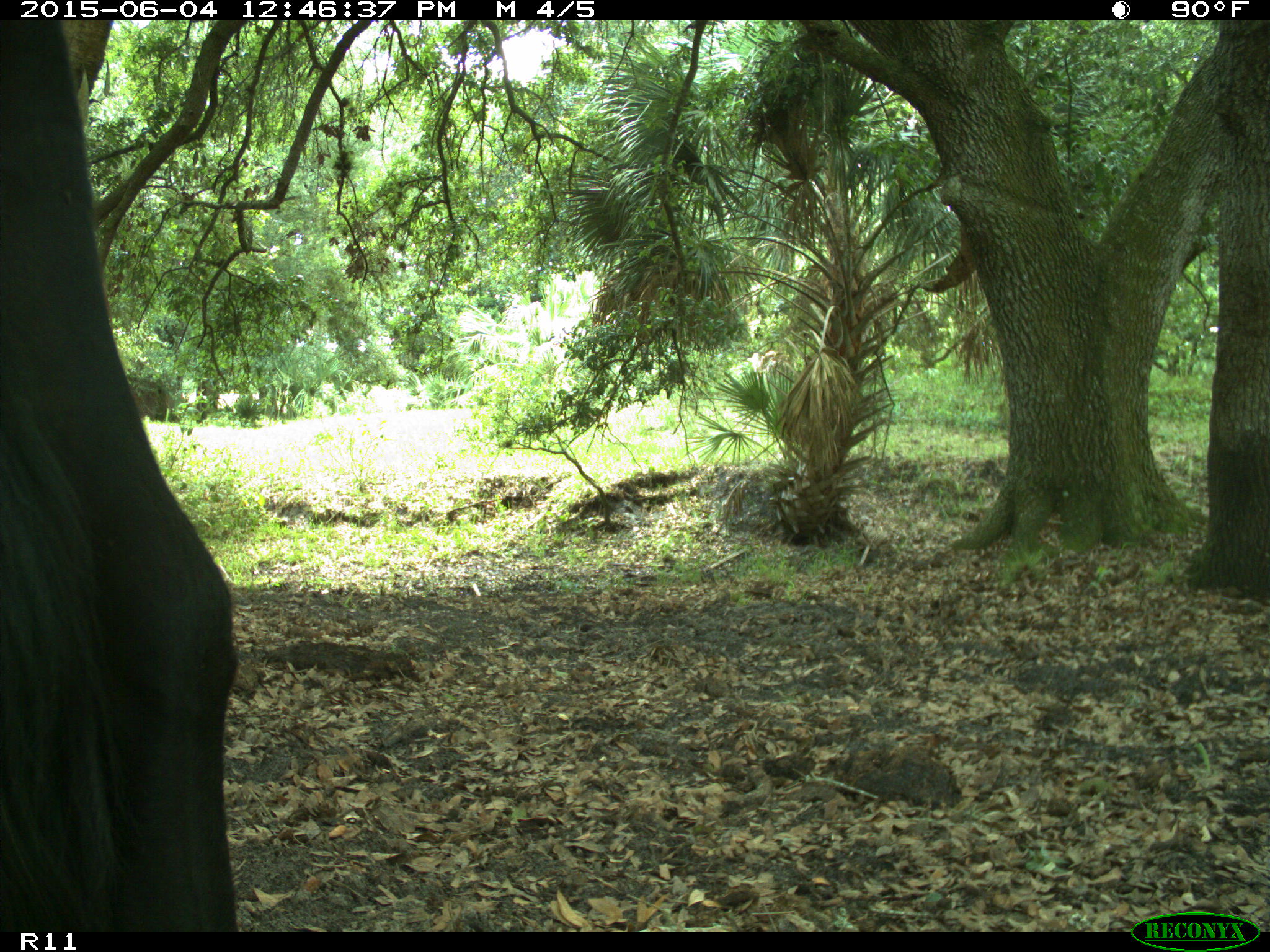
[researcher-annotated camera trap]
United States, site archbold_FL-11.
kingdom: Animalia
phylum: Chordata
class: Mammalia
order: Artiodactyla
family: Bovidae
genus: Bos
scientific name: Bos taurus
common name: domestic cow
Bos taurus (domestic cow).